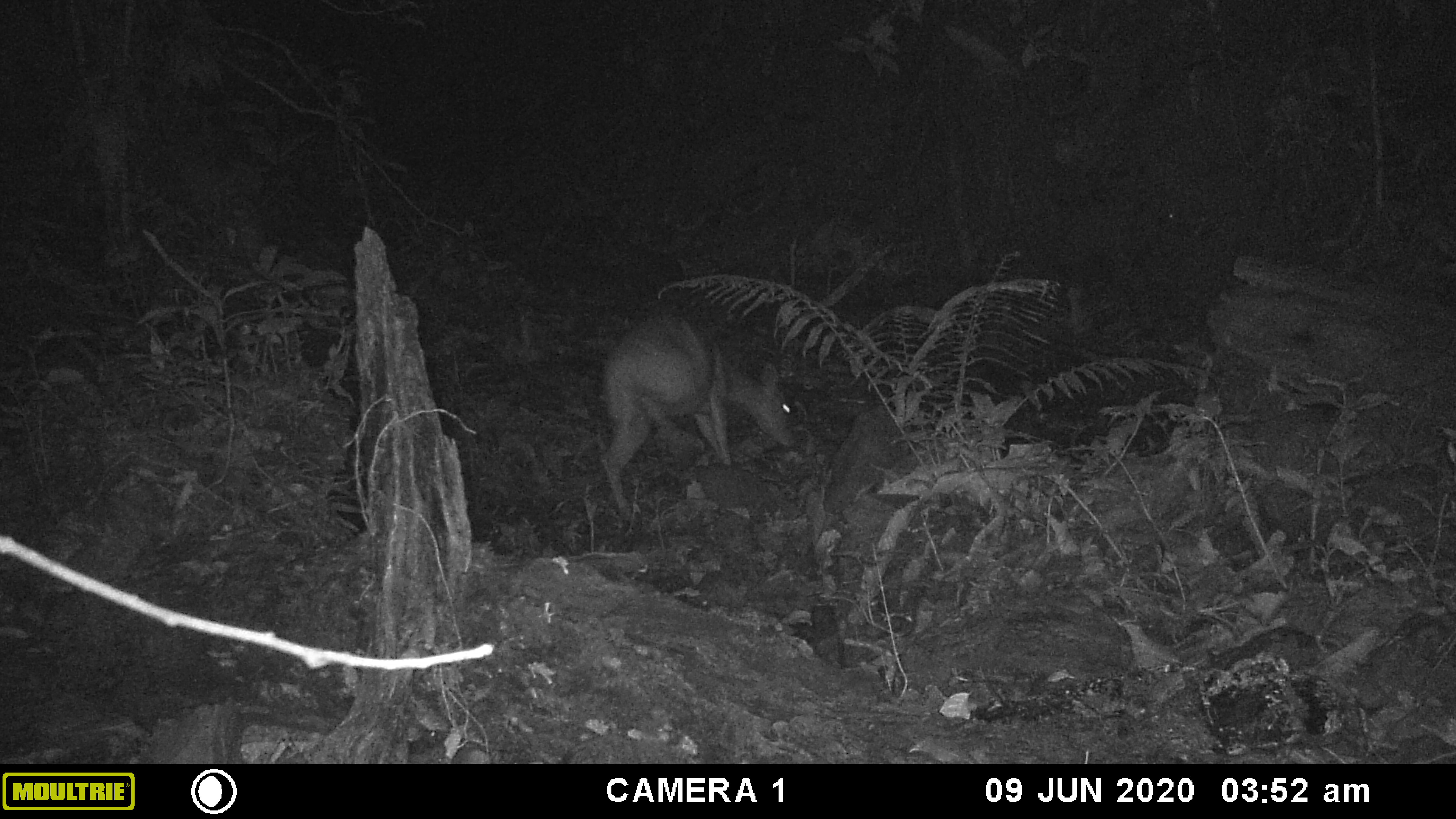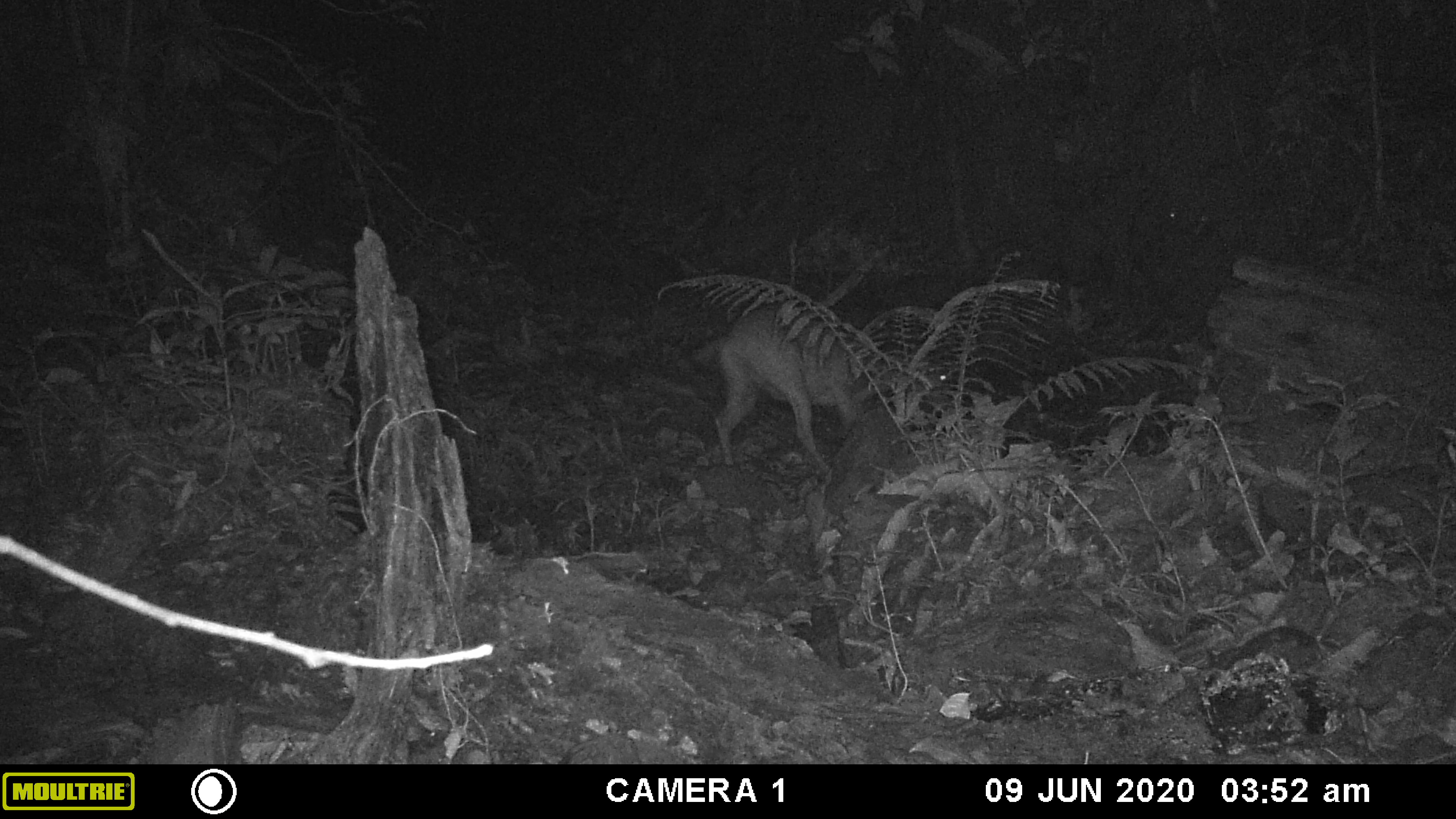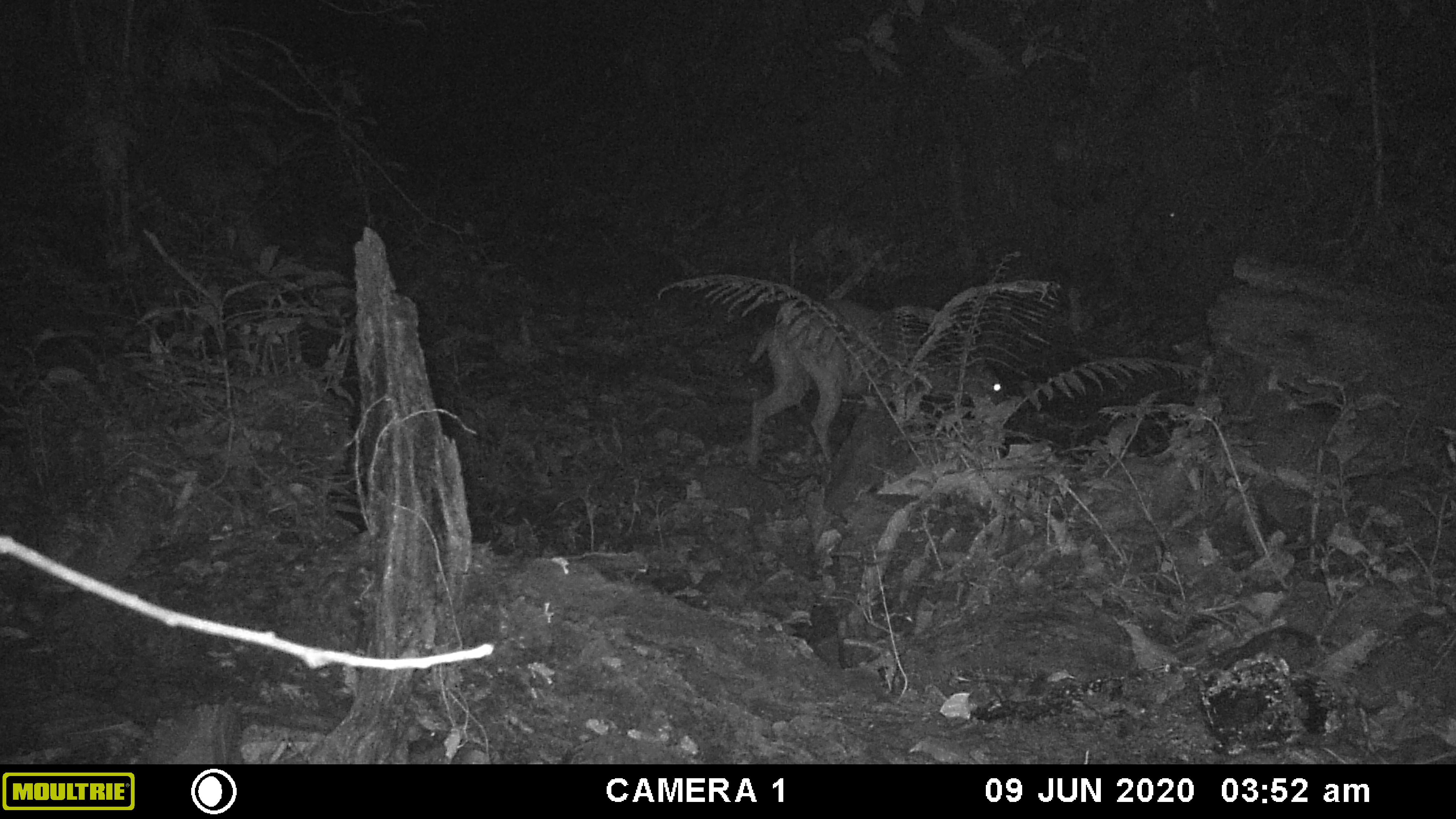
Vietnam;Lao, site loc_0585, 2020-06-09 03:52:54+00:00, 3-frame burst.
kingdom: Animalia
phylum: Chordata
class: Mammalia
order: Artiodactyla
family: Cervidae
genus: Muntiacus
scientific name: Muntiacus muntjak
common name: red muntjac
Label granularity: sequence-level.